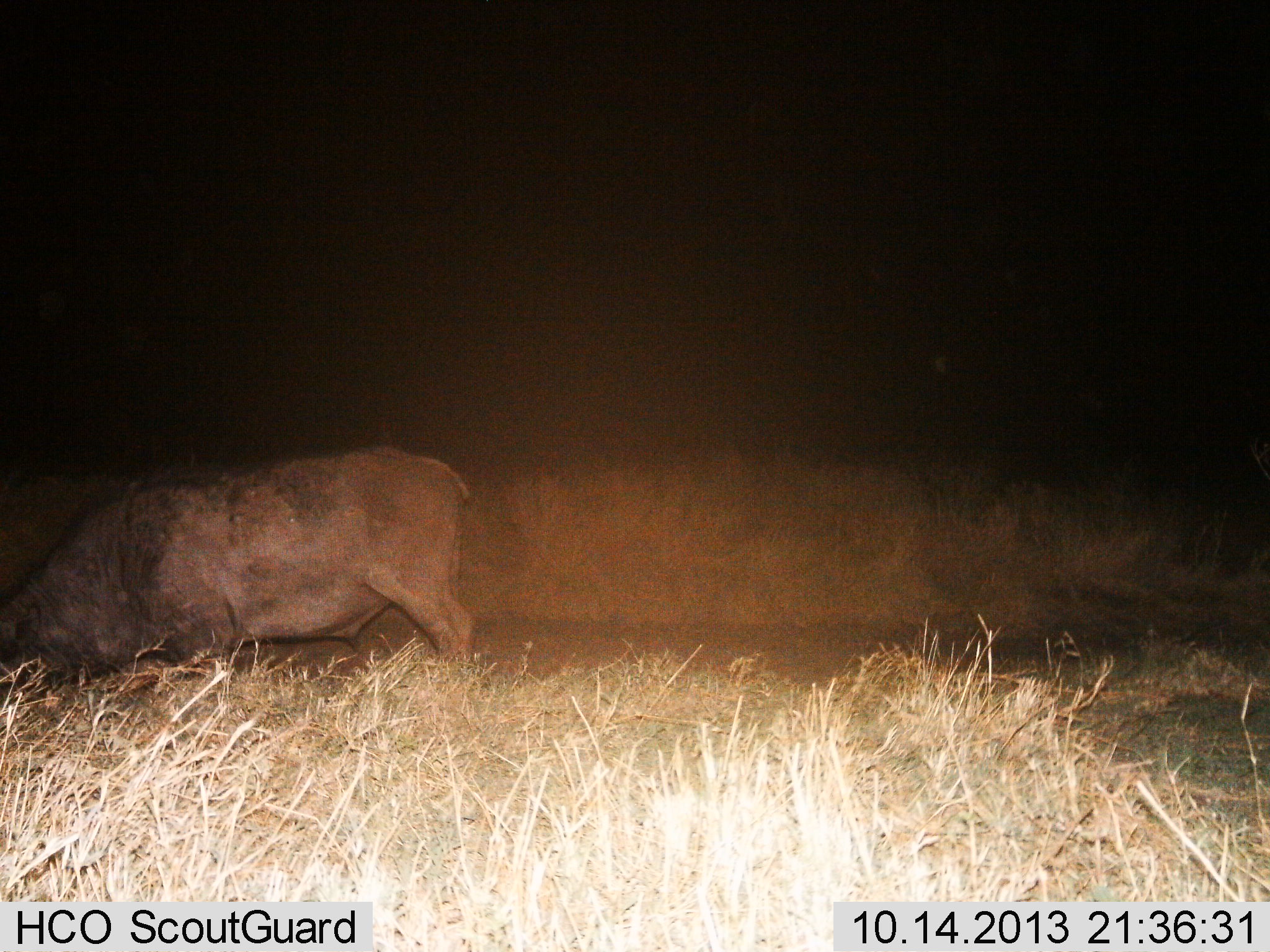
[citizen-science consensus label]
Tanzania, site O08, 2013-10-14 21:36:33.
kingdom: Animalia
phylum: Chordata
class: Mammalia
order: Artiodactyla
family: Bovidae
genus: Syncerus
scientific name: Syncerus caffer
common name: cape buffalo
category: buffalo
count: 1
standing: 60%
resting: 0%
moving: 0%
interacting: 0%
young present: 0%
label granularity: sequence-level